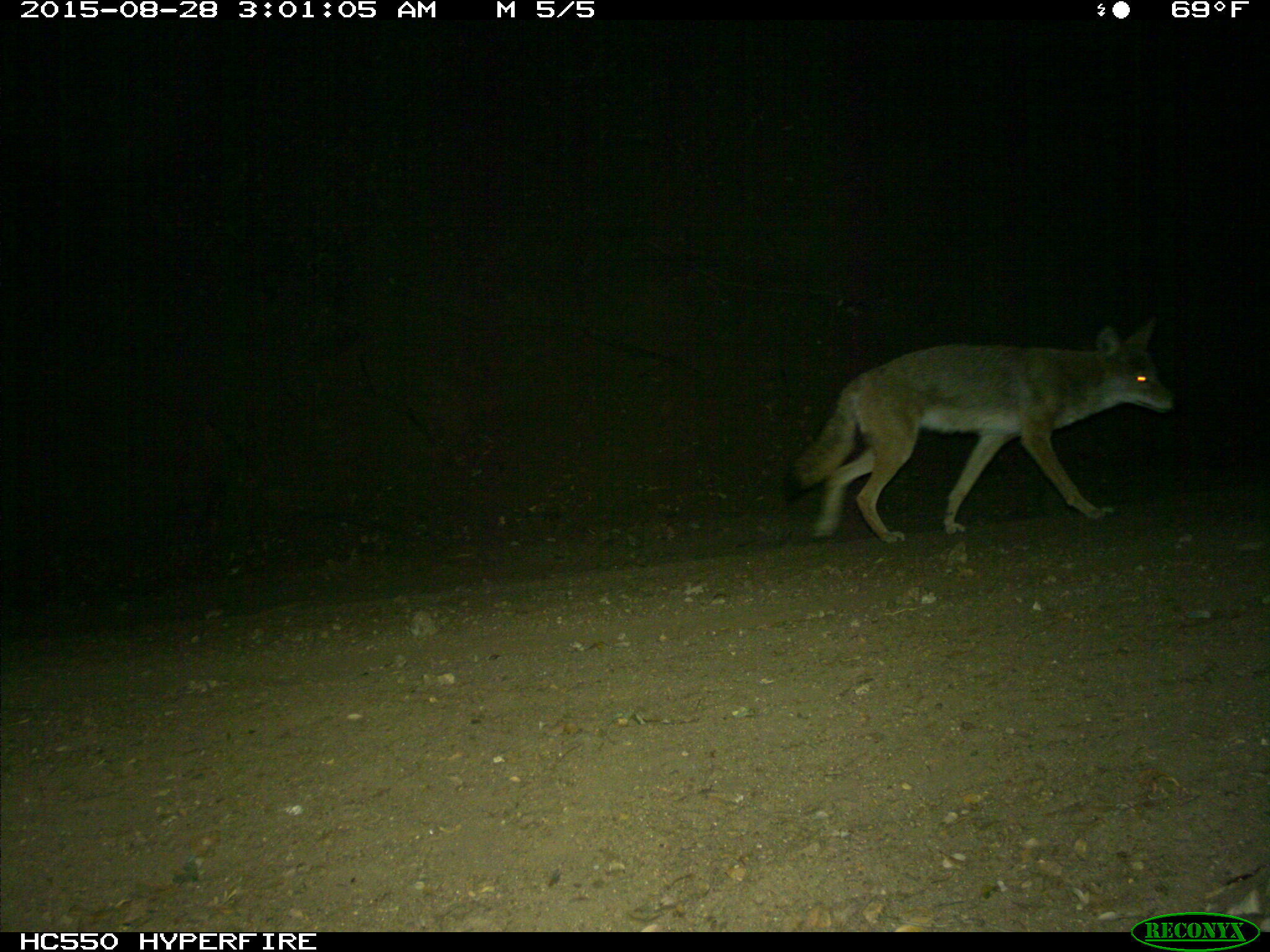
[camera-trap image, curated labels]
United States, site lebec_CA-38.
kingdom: Animalia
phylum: Chordata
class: Mammalia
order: Carnivora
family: Canidae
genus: Canis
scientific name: Canis latrans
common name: coyote